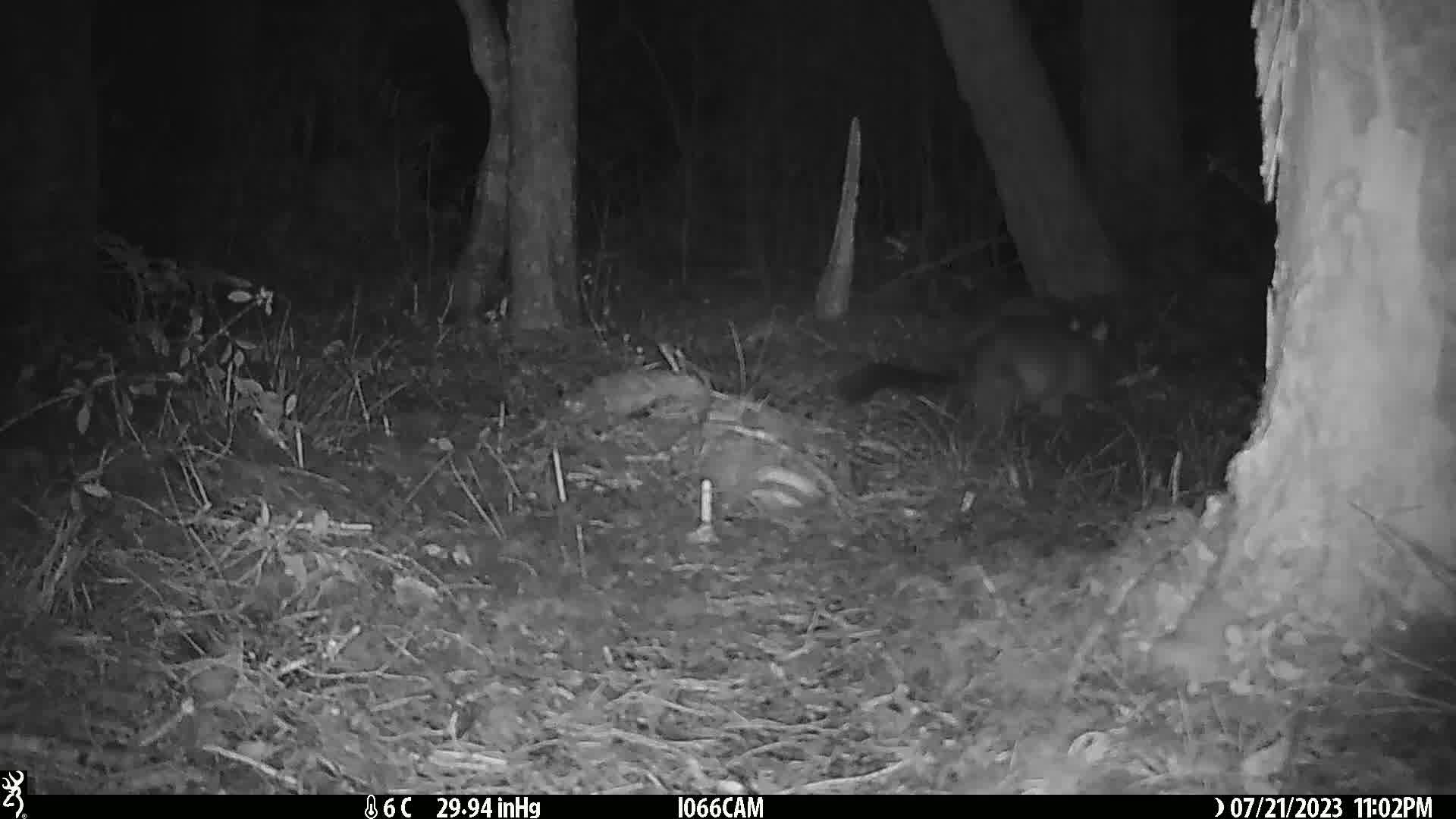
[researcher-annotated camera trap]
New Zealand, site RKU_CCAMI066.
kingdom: Animalia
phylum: Chordata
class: Mammalia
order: Diprotodontia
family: Phalangeridae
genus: Trichosurus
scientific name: Trichosurus vulpecula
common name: common brushtail possum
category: possum